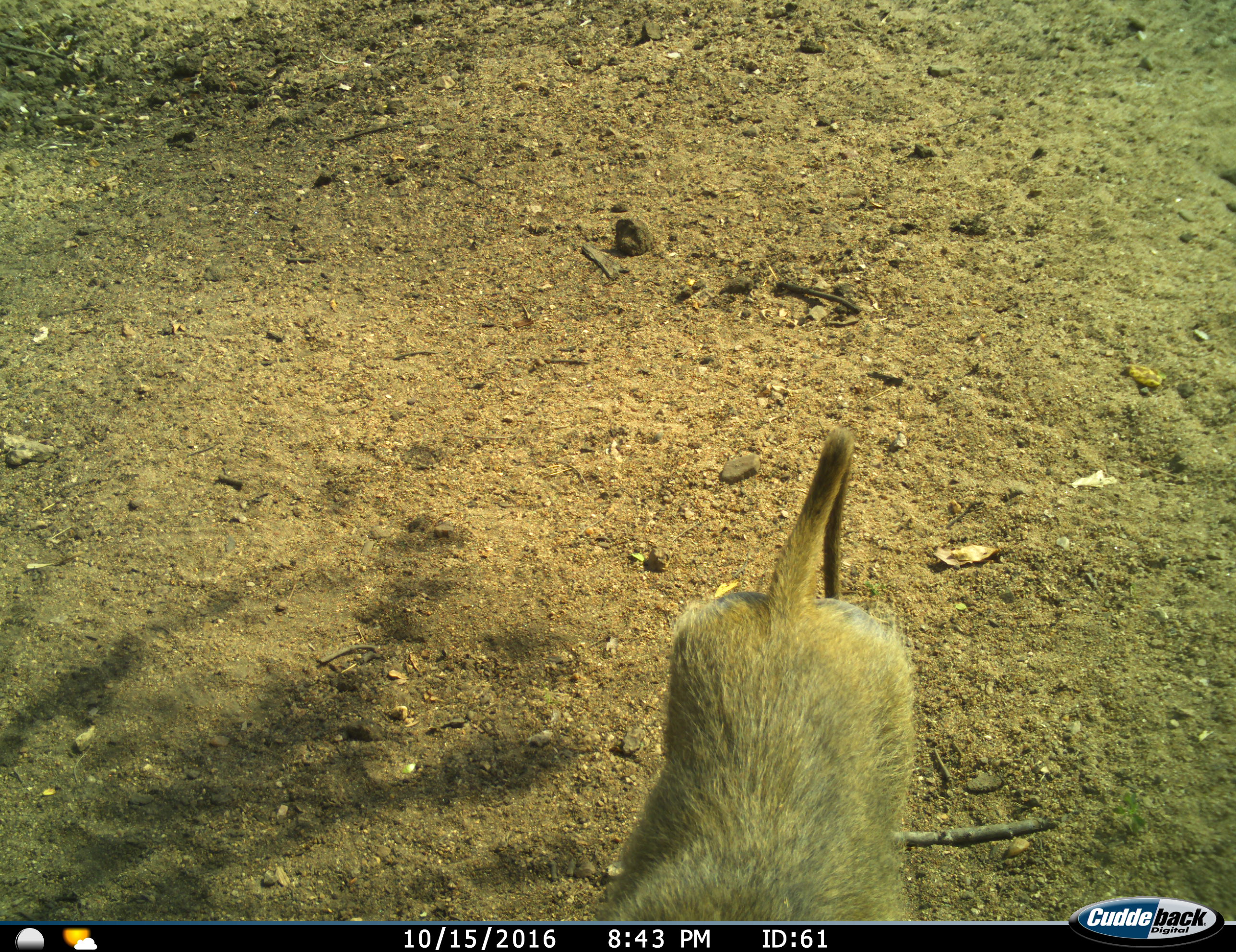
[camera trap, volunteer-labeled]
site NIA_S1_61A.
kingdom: Animalia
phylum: Chordata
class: Mammalia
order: Primates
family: Cercopithecidae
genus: Papio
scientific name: Papio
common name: baboon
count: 1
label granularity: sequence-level